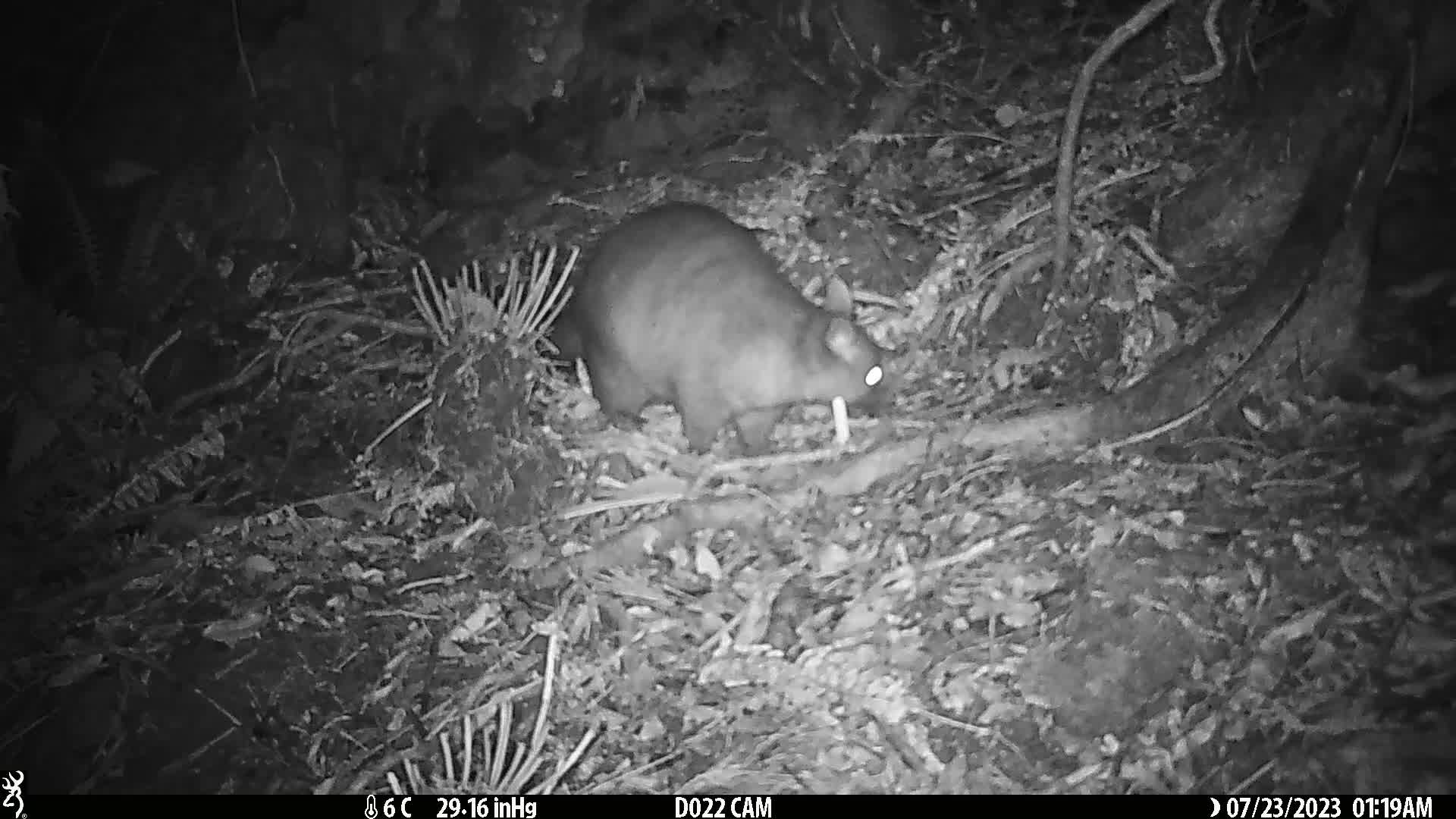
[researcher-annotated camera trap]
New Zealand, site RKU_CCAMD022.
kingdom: Animalia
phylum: Chordata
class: Mammalia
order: Diprotodontia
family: Phalangeridae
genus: Trichosurus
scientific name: Trichosurus vulpecula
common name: common brushtail possum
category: possum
Possum (common brushtail possum) (Trichosurus vulpecula).